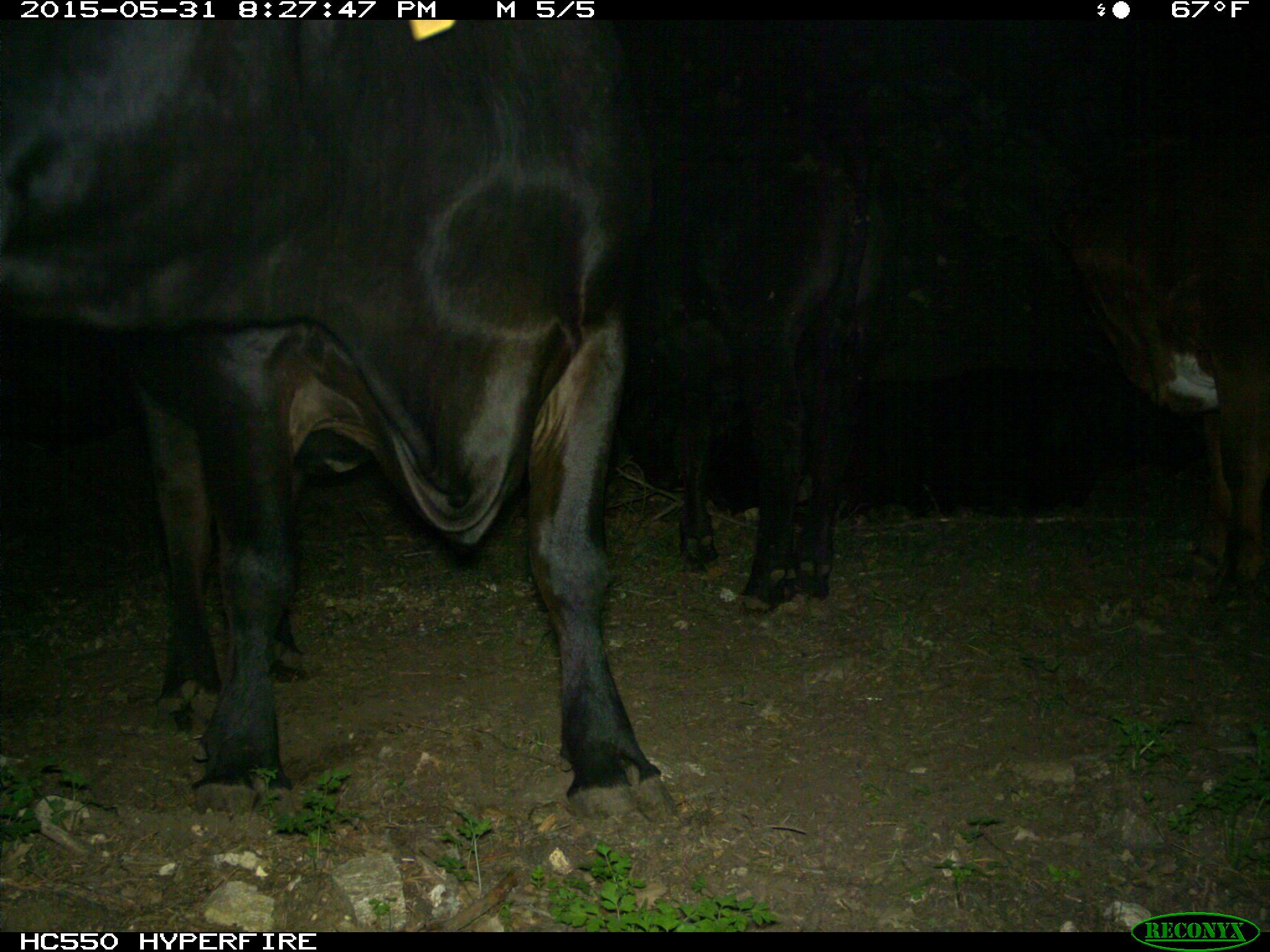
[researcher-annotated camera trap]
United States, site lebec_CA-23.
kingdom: Animalia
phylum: Chordata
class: Mammalia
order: Artiodactyla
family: Bovidae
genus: Bos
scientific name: Bos taurus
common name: domestic cow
Bos taurus (domestic cow).